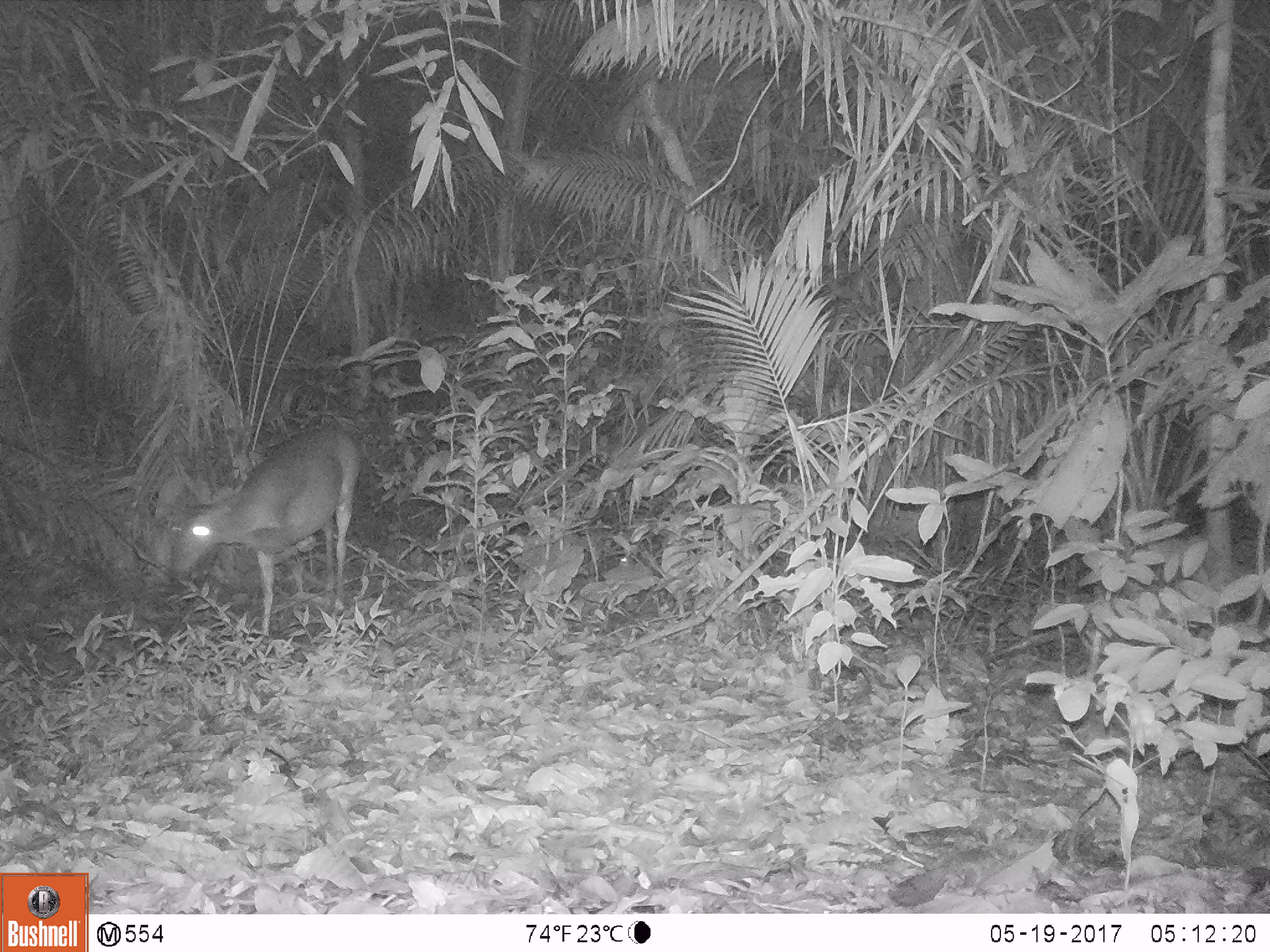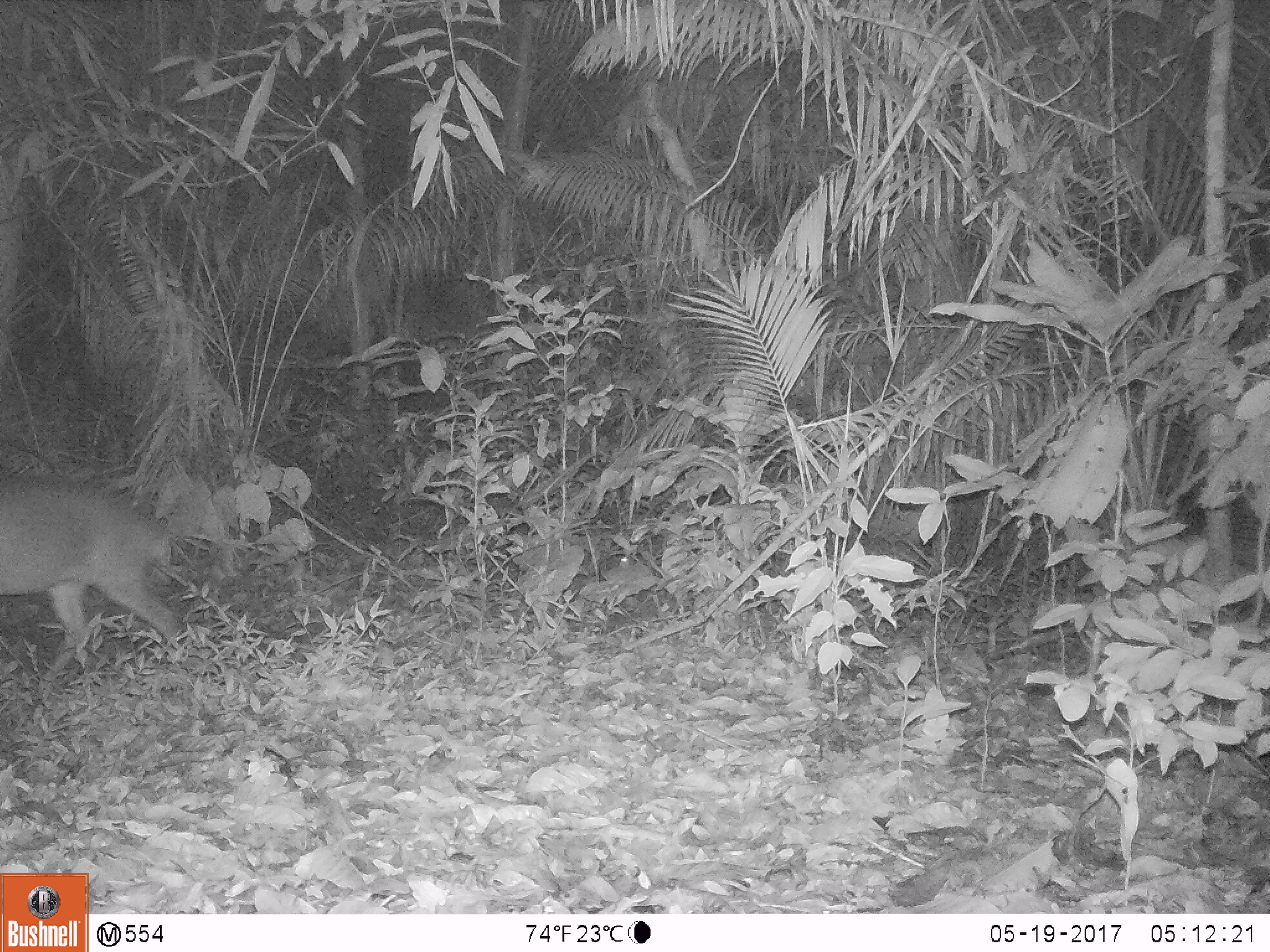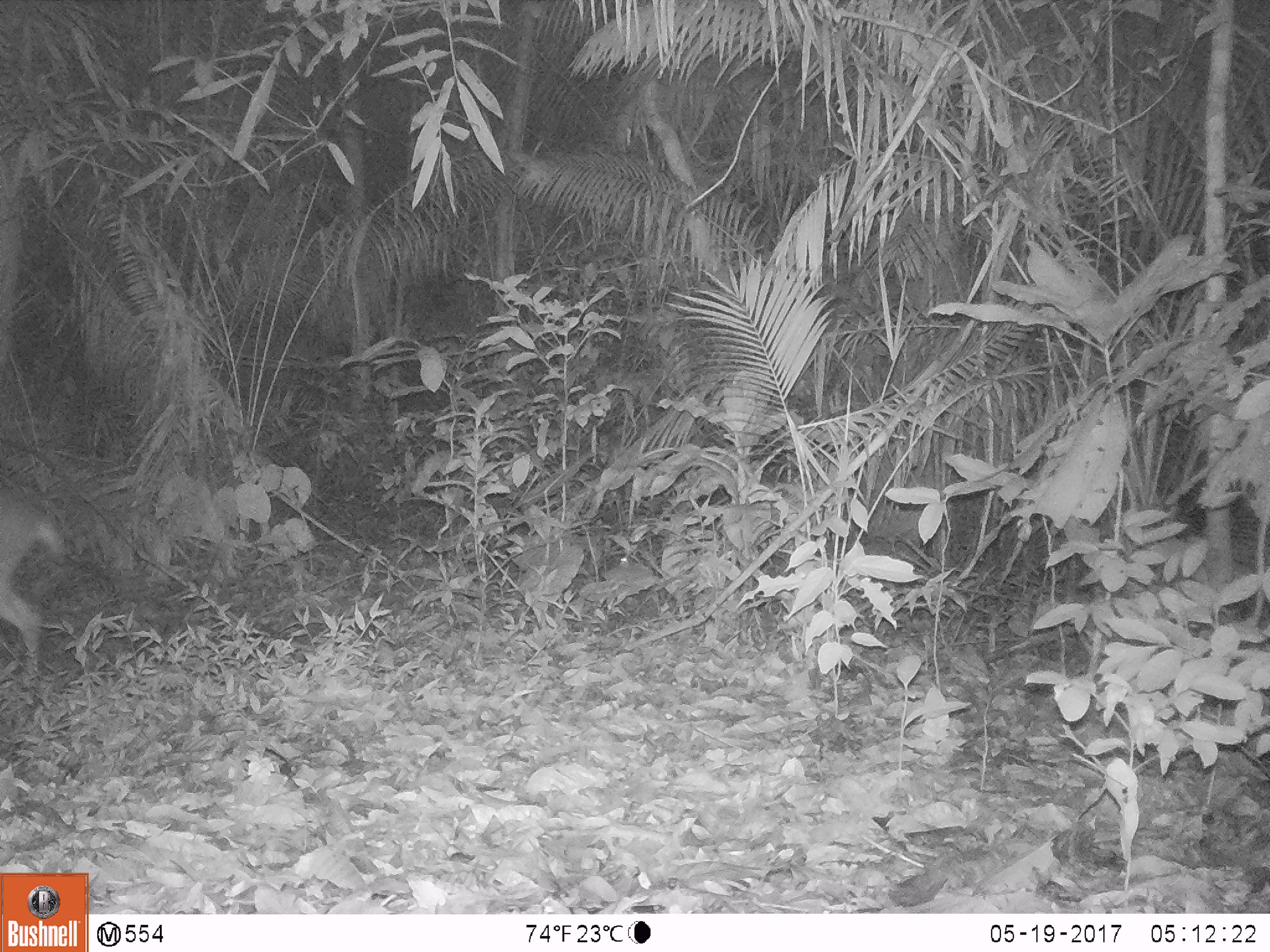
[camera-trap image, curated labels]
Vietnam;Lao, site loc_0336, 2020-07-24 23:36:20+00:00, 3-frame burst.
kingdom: Animalia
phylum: Chordata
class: Mammalia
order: Artiodactyla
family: Cervidae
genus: Muntiacus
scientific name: Muntiacus vuquangensis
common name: large-antlered muntjac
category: large antlered muntjac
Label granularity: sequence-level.